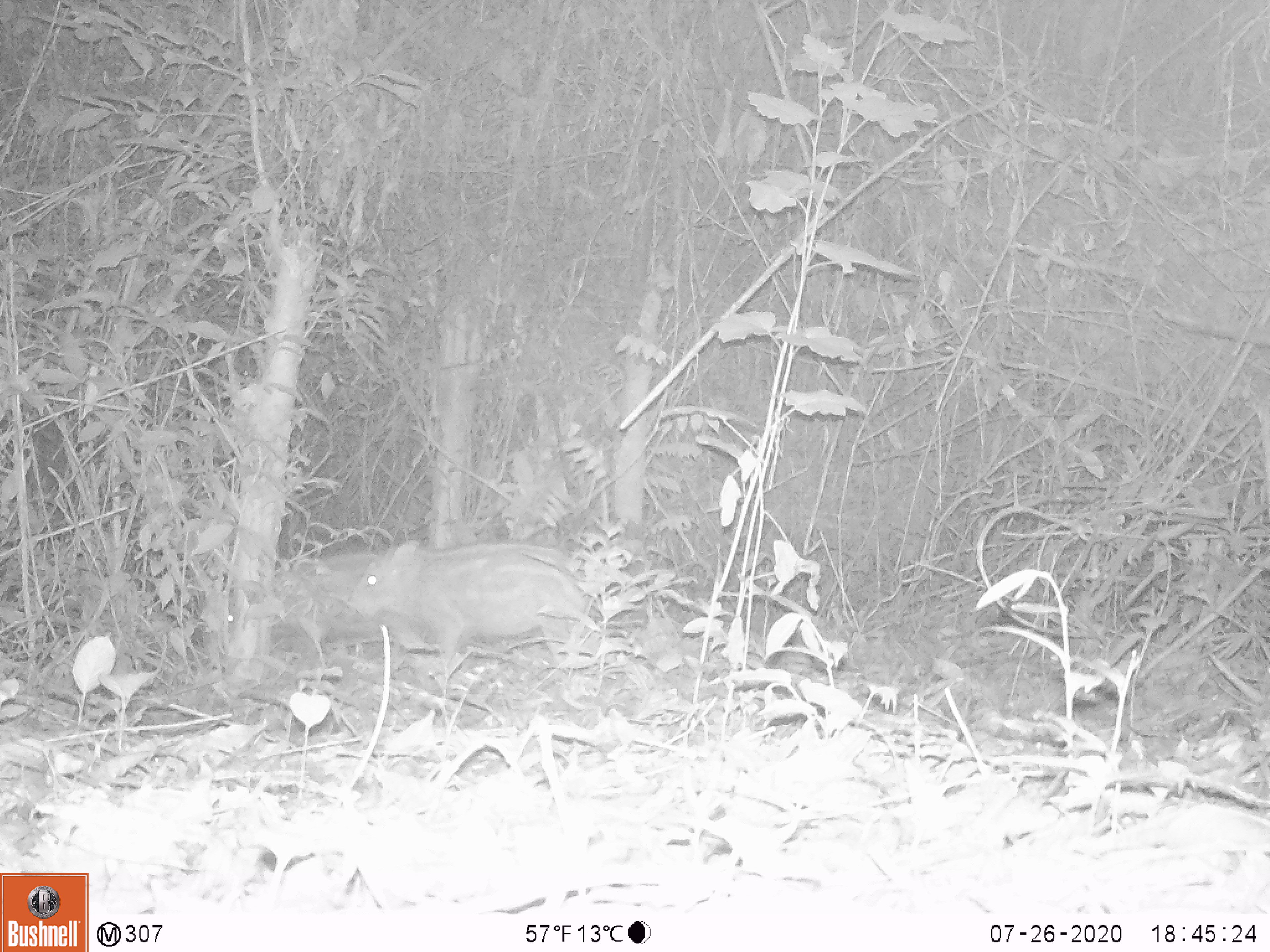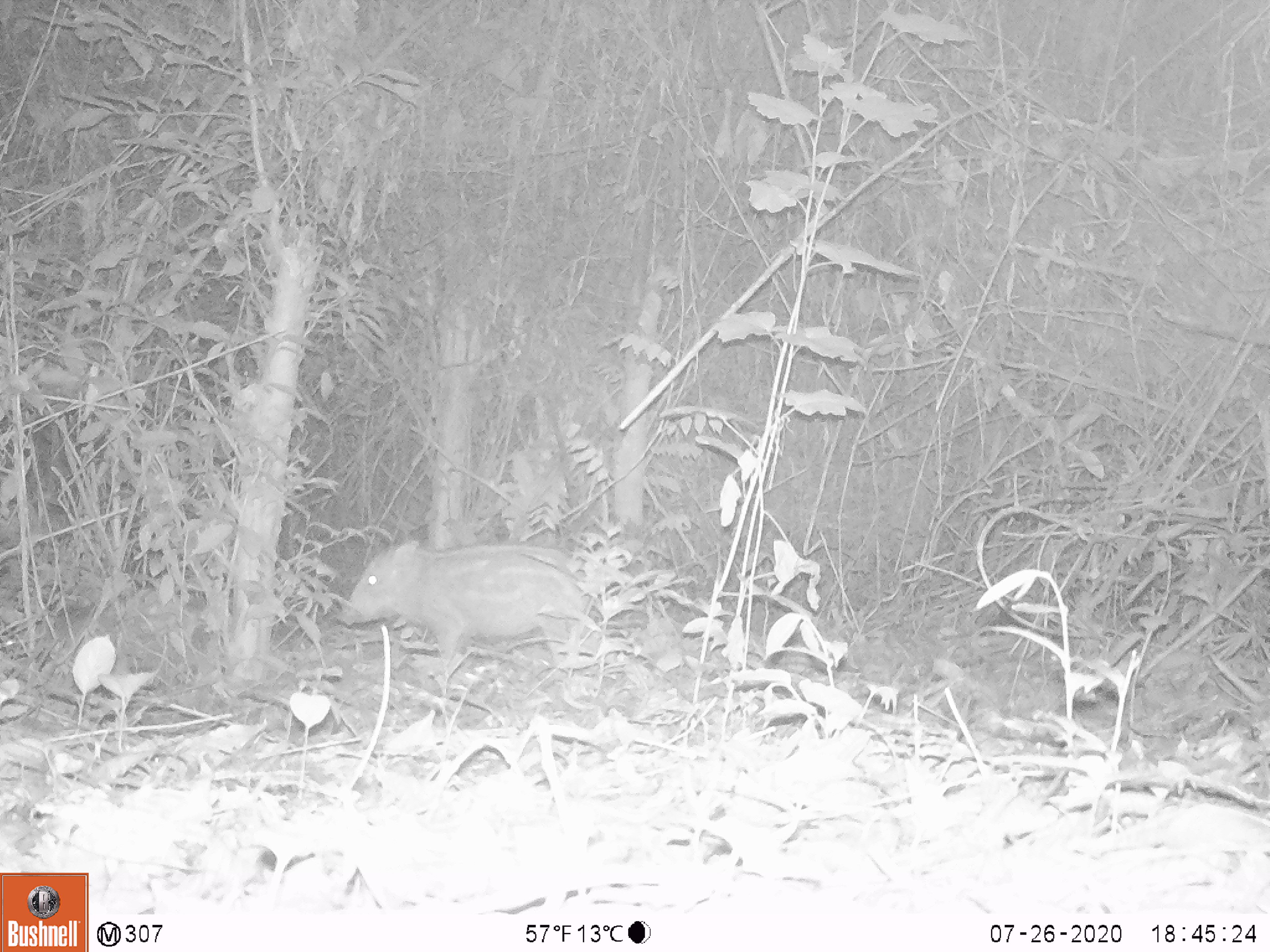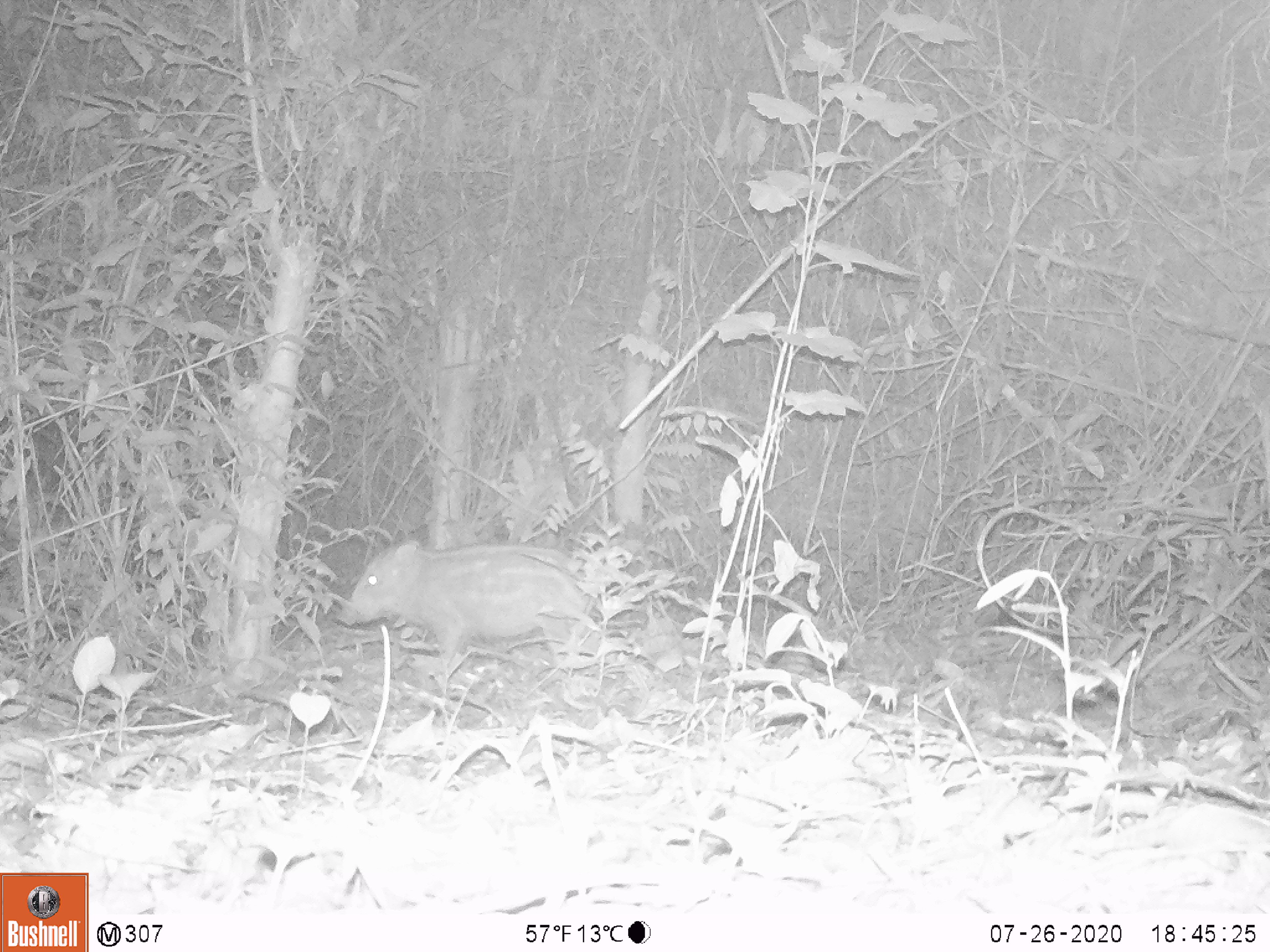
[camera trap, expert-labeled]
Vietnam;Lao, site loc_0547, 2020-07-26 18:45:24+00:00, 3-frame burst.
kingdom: Animalia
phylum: Chordata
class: Mammalia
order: Artiodactyla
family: Suidae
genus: Sus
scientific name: Sus scrofa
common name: eurasian wild pig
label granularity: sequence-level